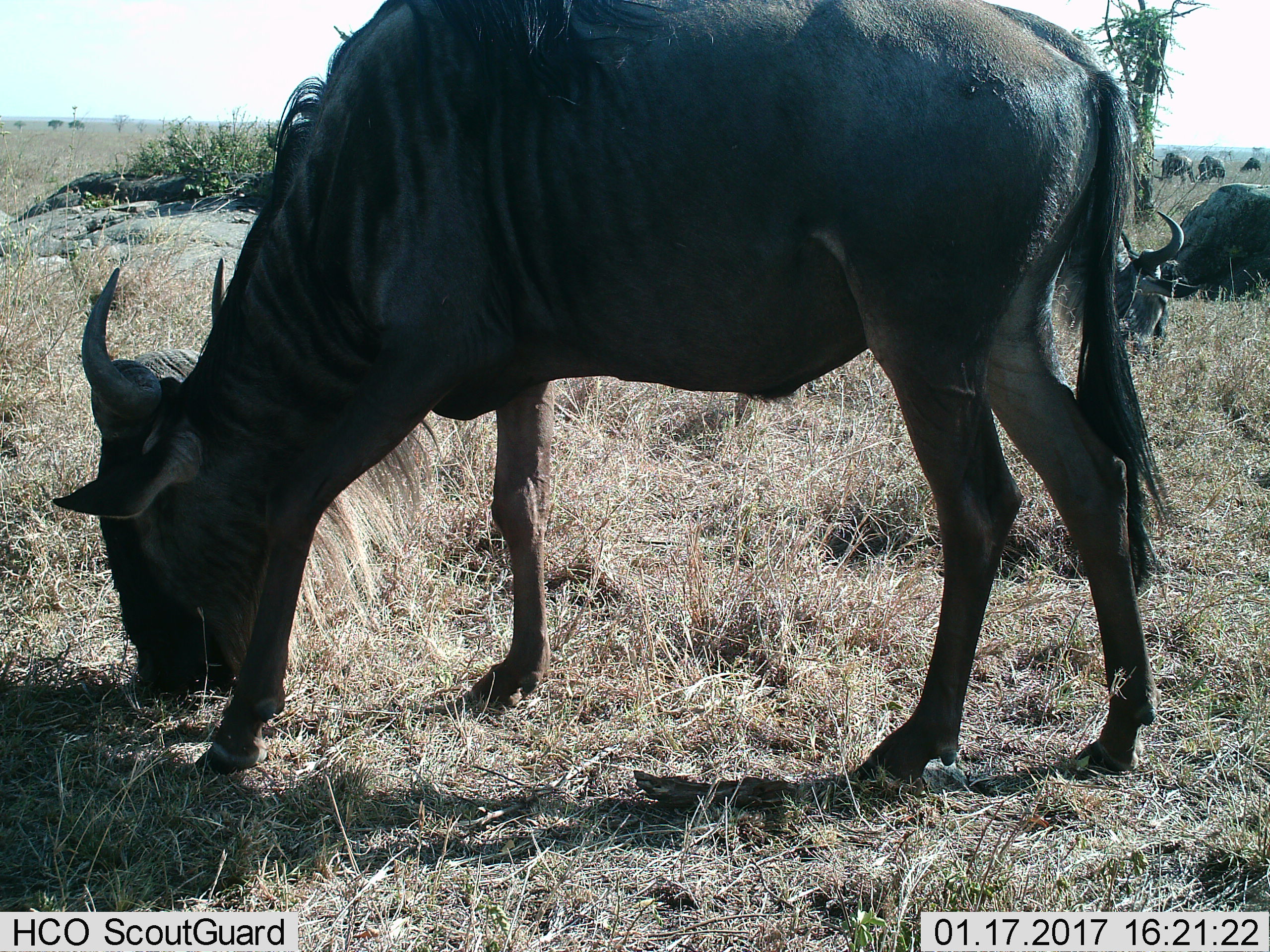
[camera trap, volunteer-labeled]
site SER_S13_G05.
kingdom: Animalia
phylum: Chordata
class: Mammalia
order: Artiodactyla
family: Bovidae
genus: Connochaetes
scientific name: Connochaetes taurinus taurinus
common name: blue wildebeest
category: wildebeestblue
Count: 5.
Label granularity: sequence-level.